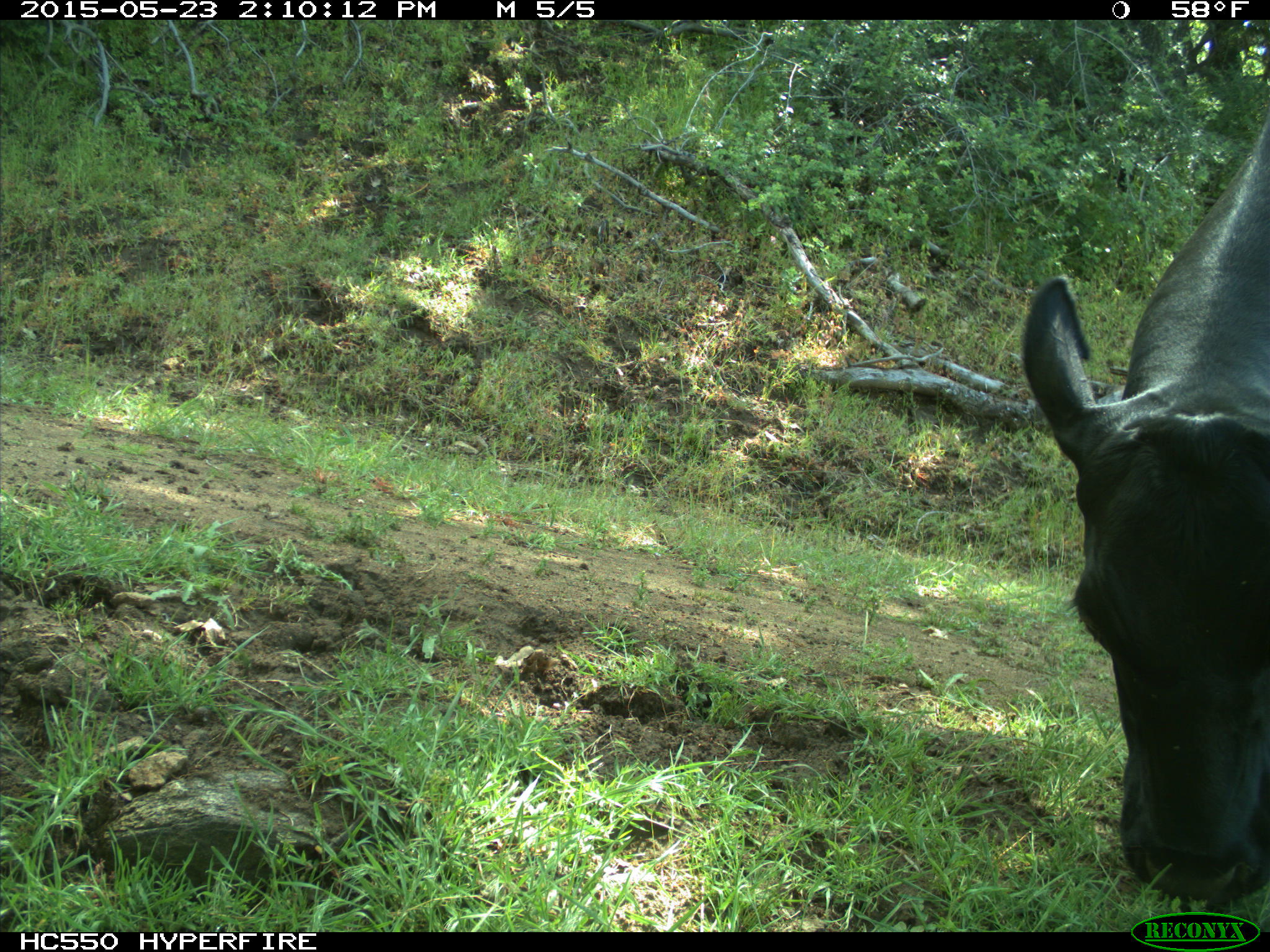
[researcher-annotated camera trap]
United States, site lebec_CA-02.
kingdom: Animalia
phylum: Chordata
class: Mammalia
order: Artiodactyla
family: Bovidae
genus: Bos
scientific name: Bos taurus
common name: domestic cow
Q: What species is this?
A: Bos taurus (domestic cow).